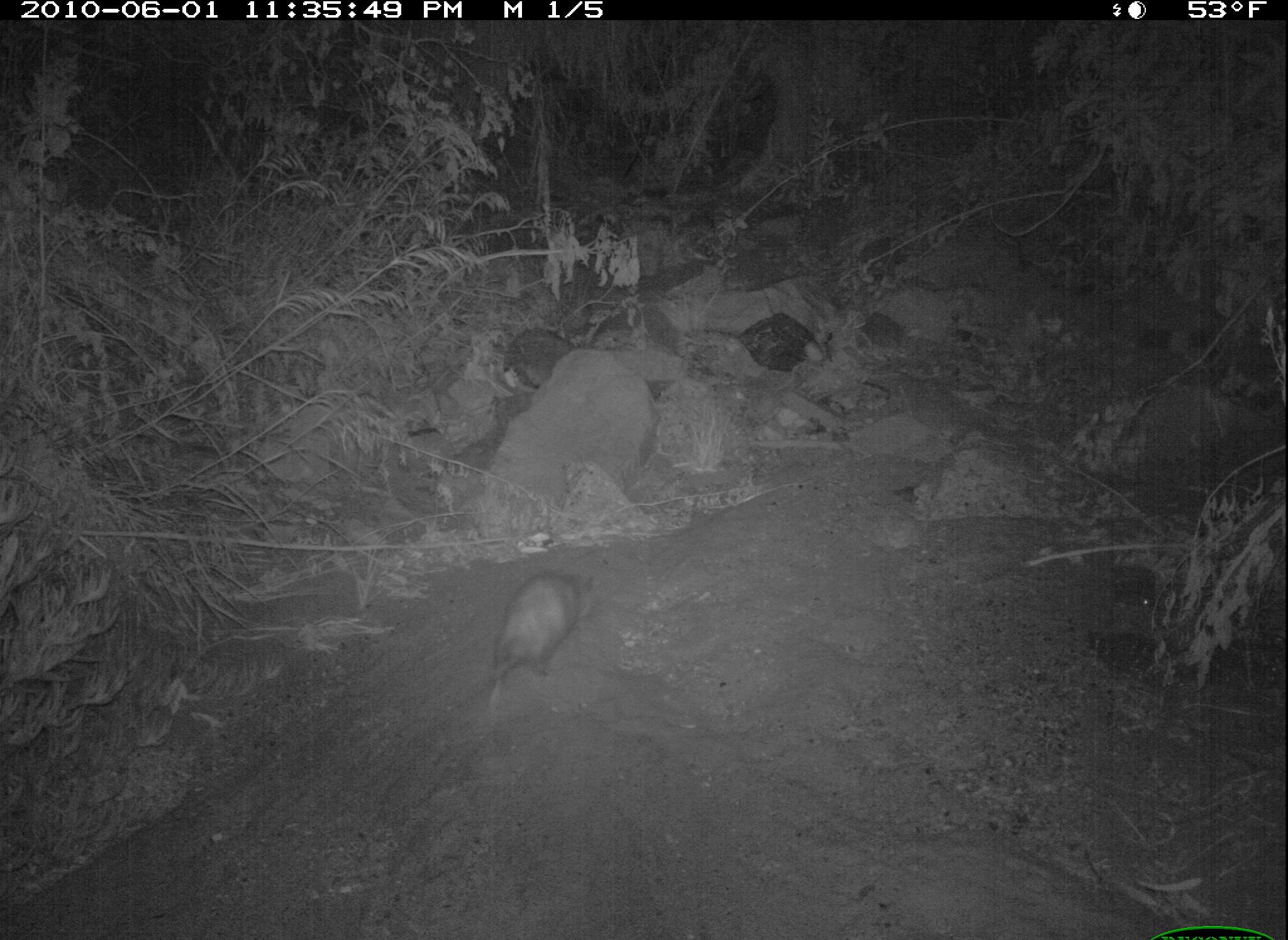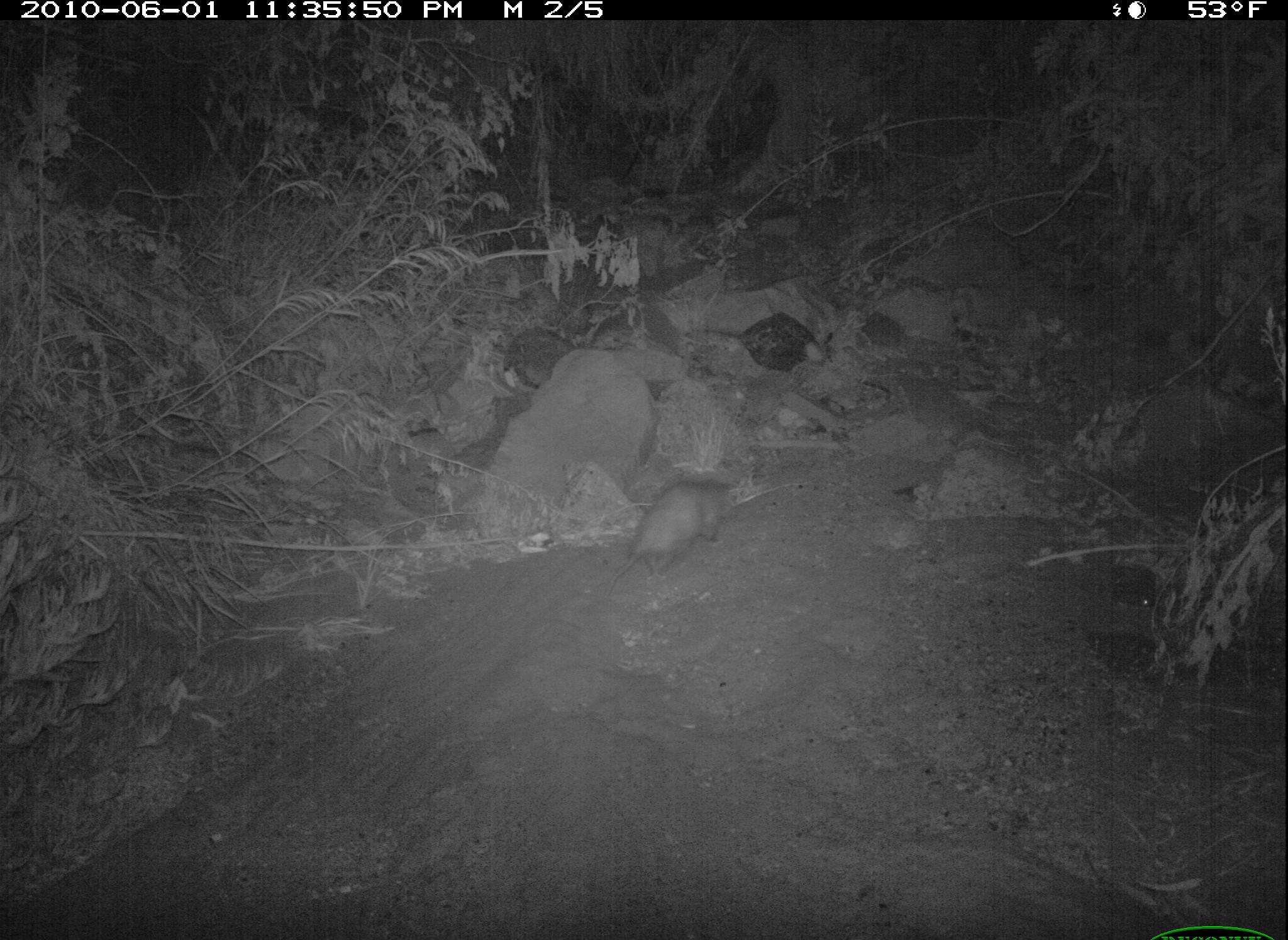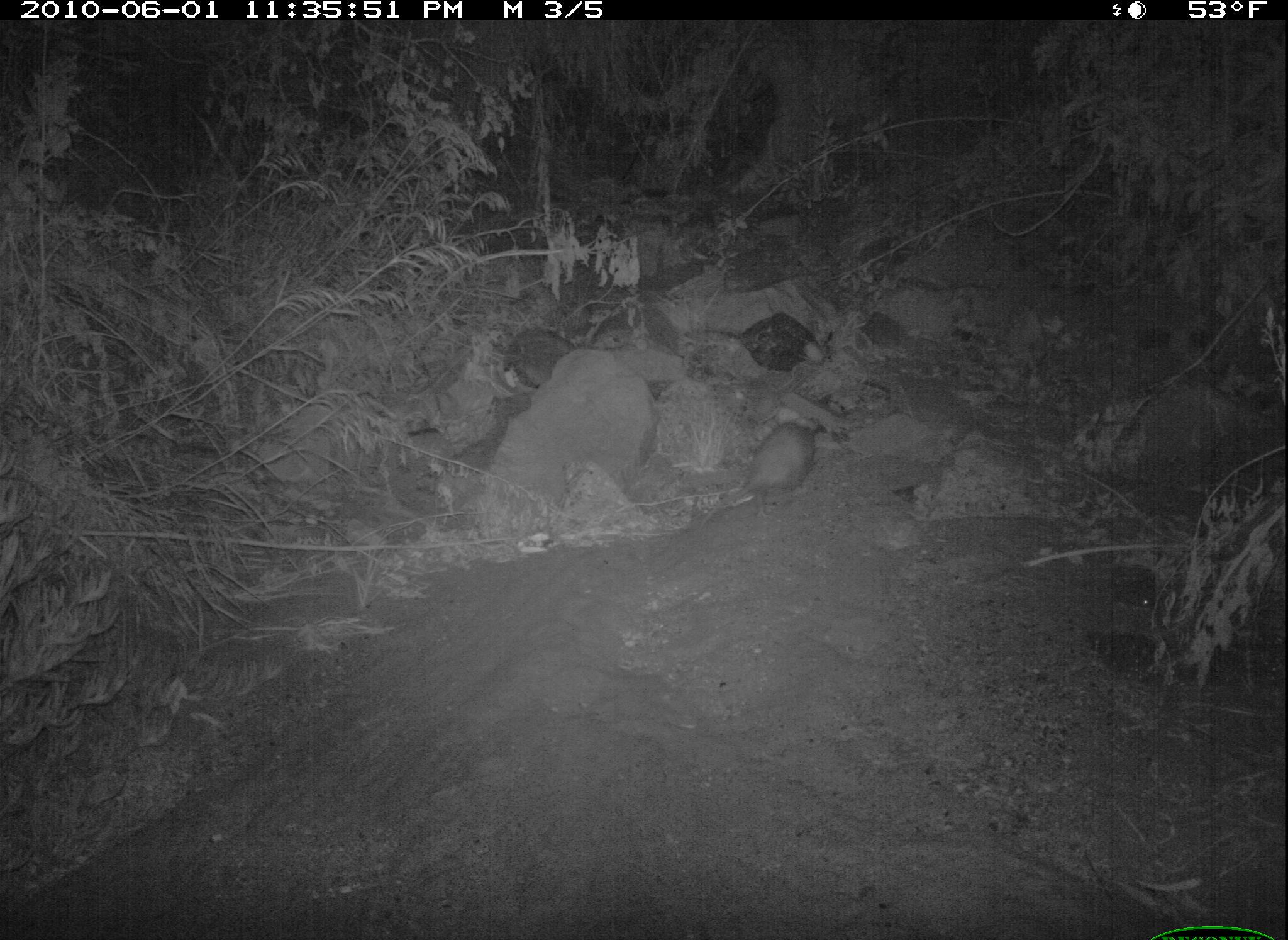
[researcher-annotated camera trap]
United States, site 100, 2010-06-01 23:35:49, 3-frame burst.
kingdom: Animalia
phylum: Chordata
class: Mammalia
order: Didelphimorphia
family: Didelphidae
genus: Didelphis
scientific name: Didelphis virginiana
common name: virginia opossum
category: opossum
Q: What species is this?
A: Opossum (virginia opossum) (Didelphis virginiana).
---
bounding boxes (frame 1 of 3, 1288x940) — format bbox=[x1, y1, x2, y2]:
opossum: bbox=[480, 562, 615, 699]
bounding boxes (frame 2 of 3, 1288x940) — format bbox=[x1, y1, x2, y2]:
opossum: bbox=[594, 461, 770, 598]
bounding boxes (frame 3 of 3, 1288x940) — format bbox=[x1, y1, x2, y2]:
opossum: bbox=[696, 412, 845, 525]